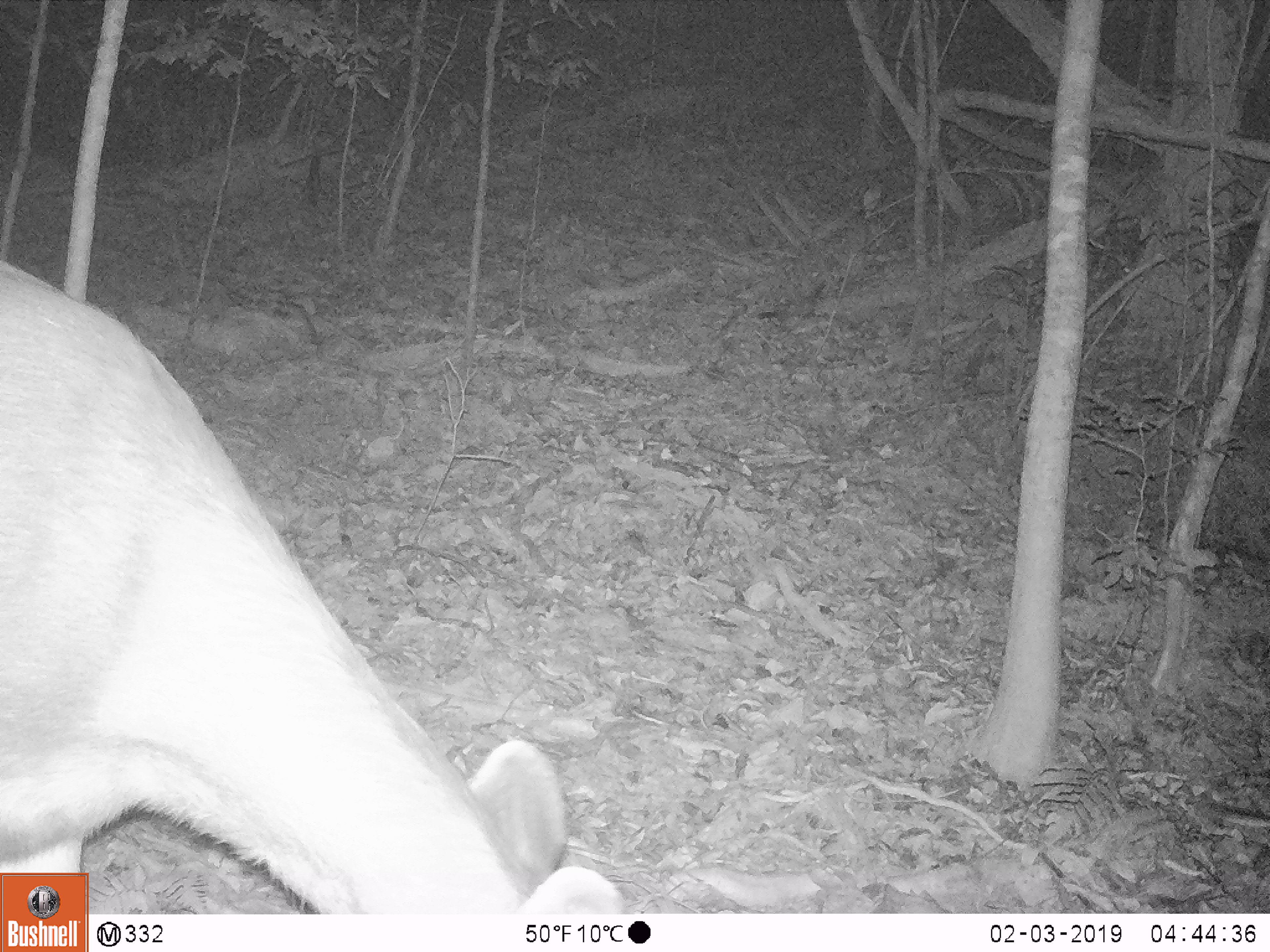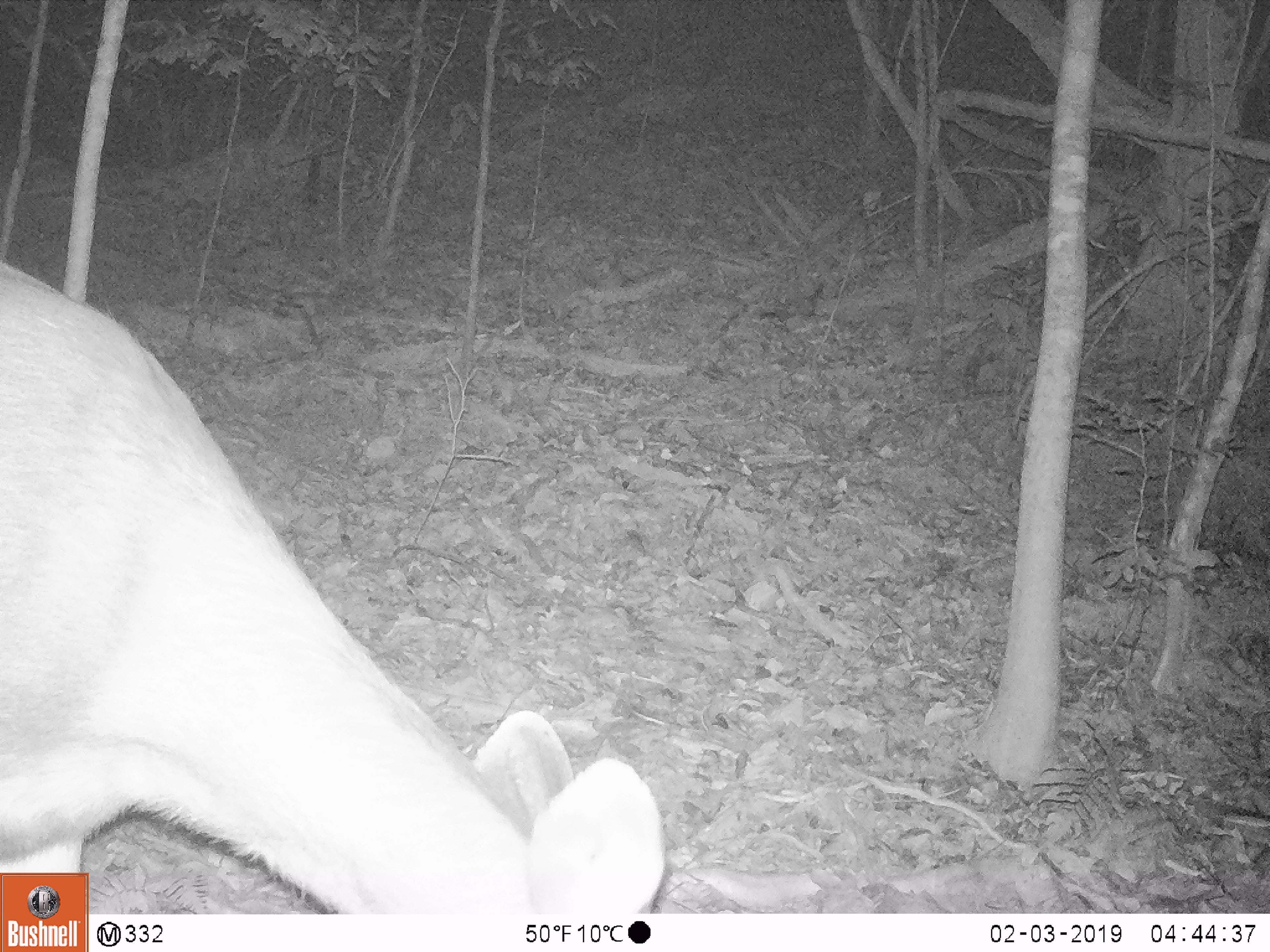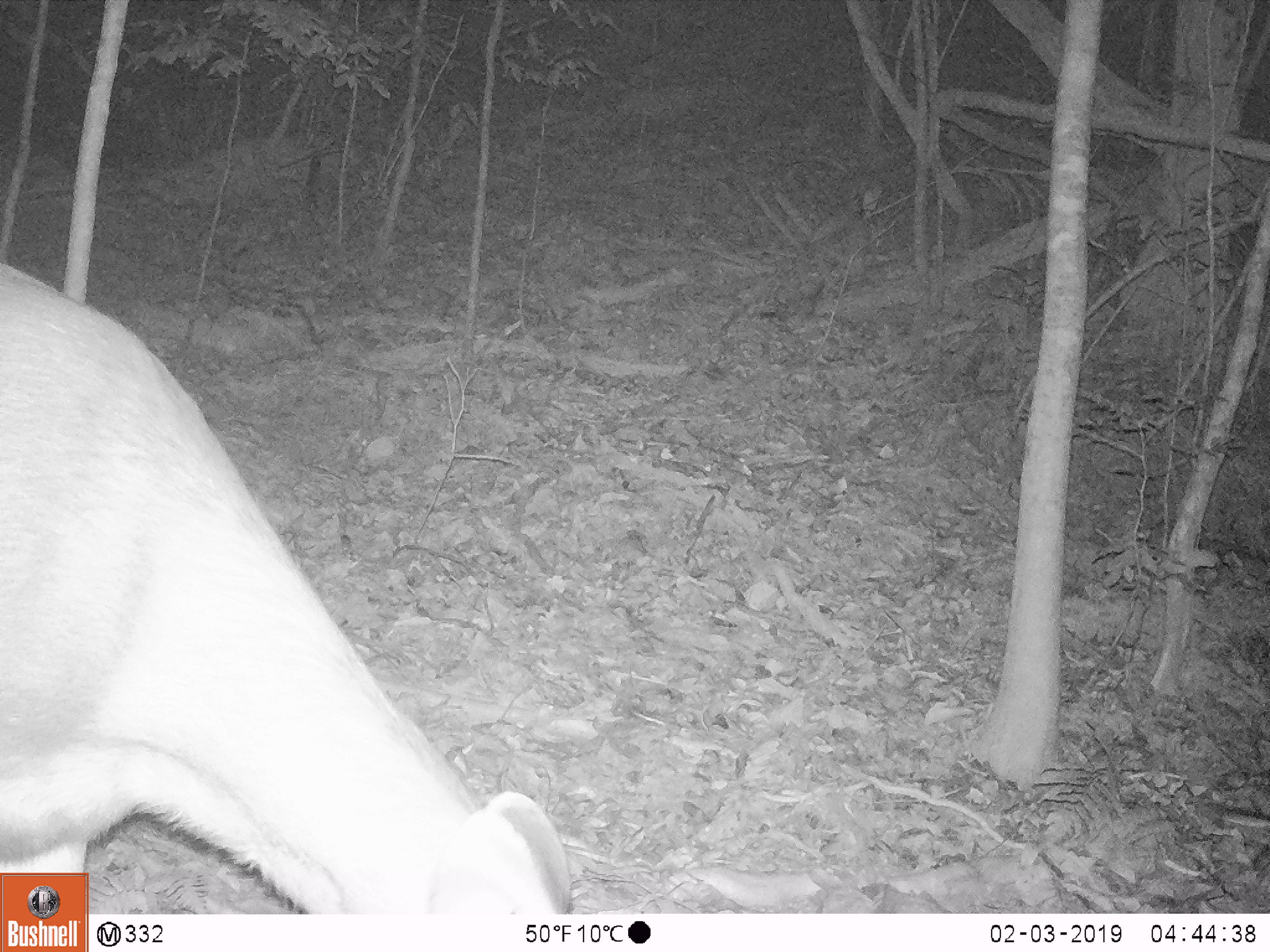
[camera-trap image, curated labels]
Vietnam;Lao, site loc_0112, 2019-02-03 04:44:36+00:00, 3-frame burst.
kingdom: Animalia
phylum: Chordata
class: Mammalia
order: Artiodactyla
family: Cervidae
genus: Rusa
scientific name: Rusa unicolor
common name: sambar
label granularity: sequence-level